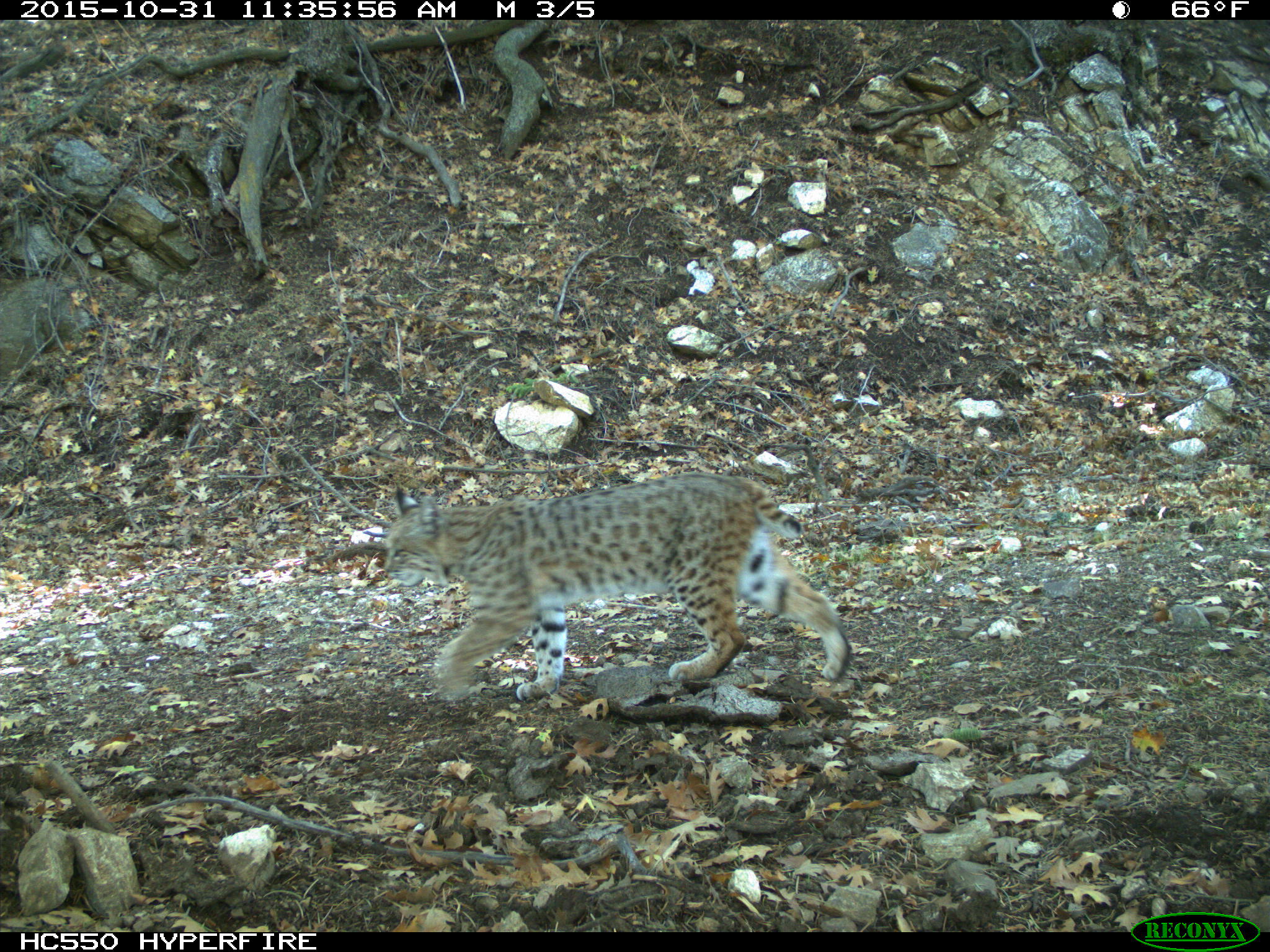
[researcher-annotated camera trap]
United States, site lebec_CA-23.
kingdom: Animalia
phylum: Chordata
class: Mammalia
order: Carnivora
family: Felidae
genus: Lynx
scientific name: Lynx rufus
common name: bobcat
Lynx rufus (bobcat).